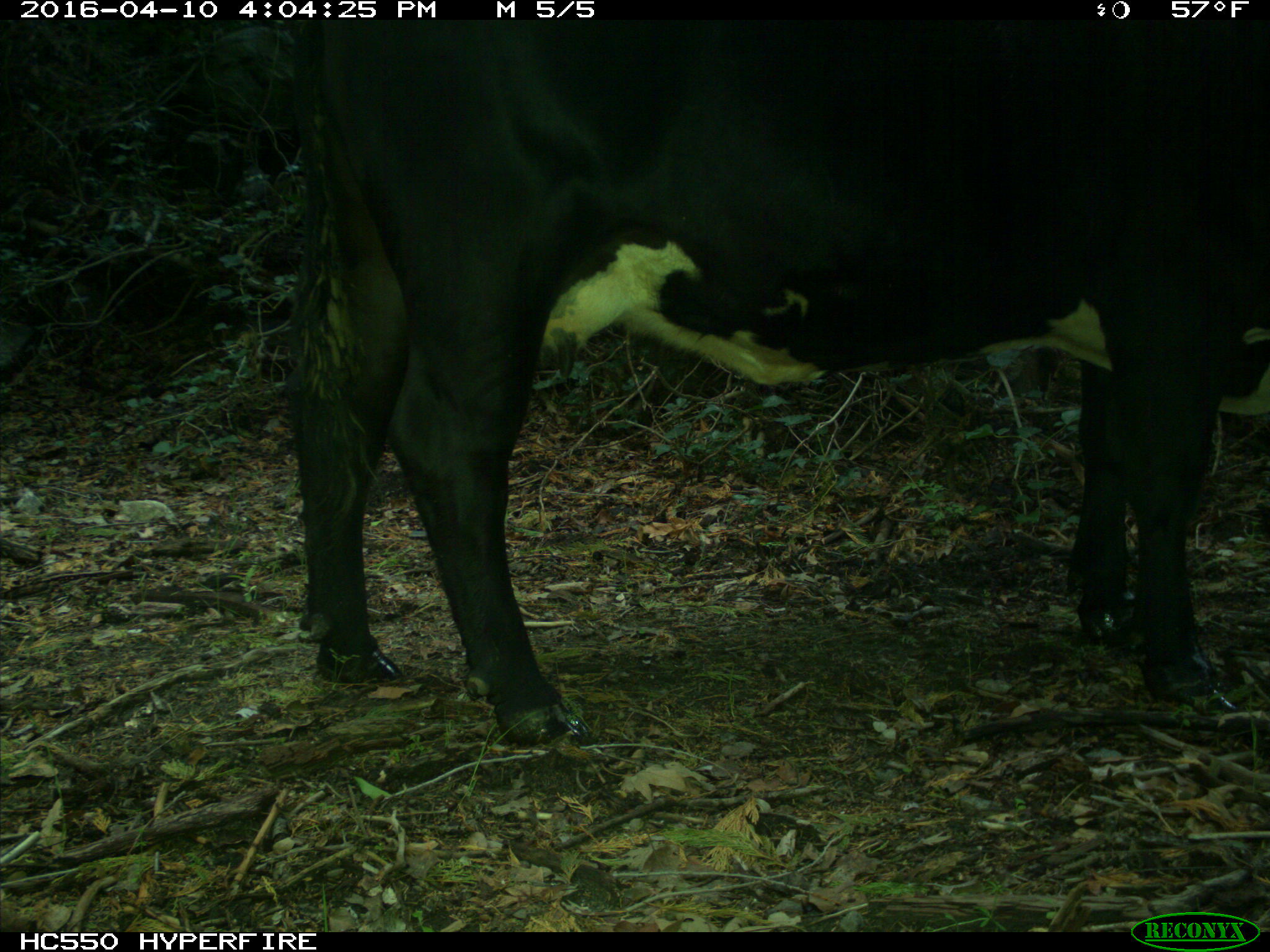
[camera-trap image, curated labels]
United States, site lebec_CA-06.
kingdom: Animalia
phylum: Chordata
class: Mammalia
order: Artiodactyla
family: Bovidae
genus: Bos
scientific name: Bos taurus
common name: domestic cow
Bos taurus (domestic cow).